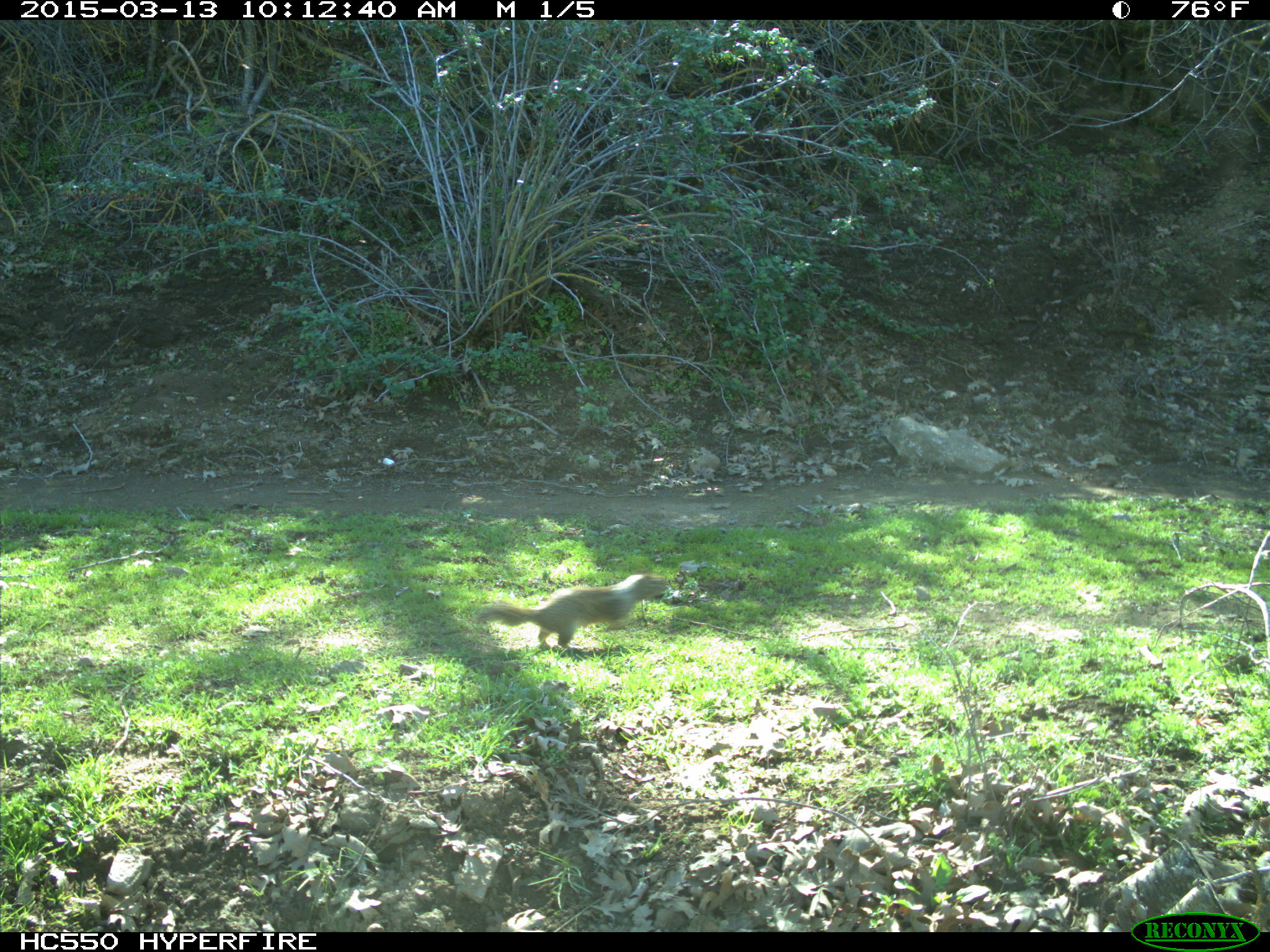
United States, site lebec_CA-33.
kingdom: Animalia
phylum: Chordata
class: Mammalia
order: Rodentia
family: Sciuridae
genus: Otospermophilus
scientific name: Otospermophilus beecheyi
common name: california ground squirrel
Otospermophilus beecheyi (california ground squirrel).